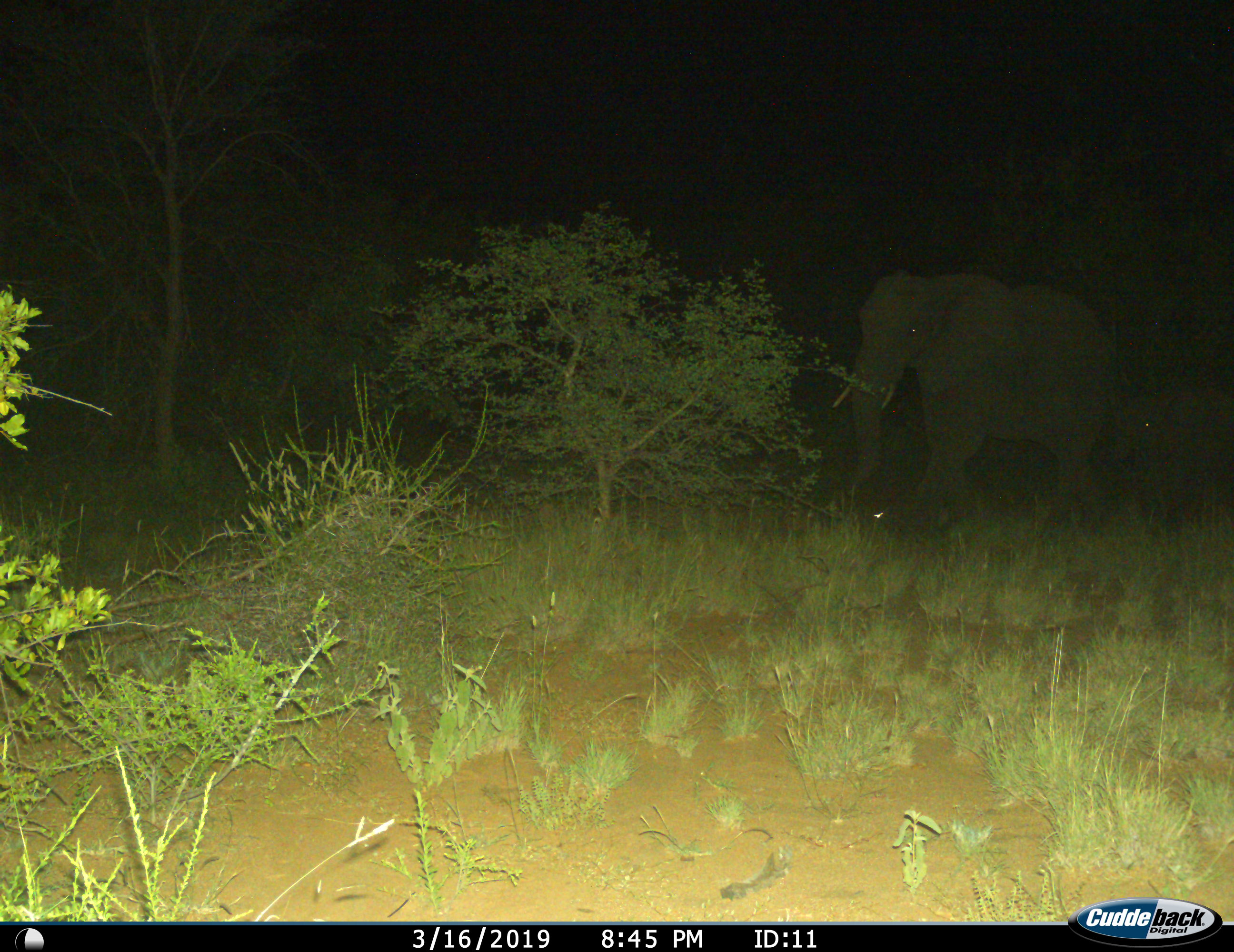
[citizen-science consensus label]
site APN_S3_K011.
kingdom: Animalia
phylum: Chordata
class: Mammalia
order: Proboscidea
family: Elephantidae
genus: Loxodonta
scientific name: Loxodonta africana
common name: african bush elephant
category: elephant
Elephant (african bush elephant) (Loxodonta africana), count 2. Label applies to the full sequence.